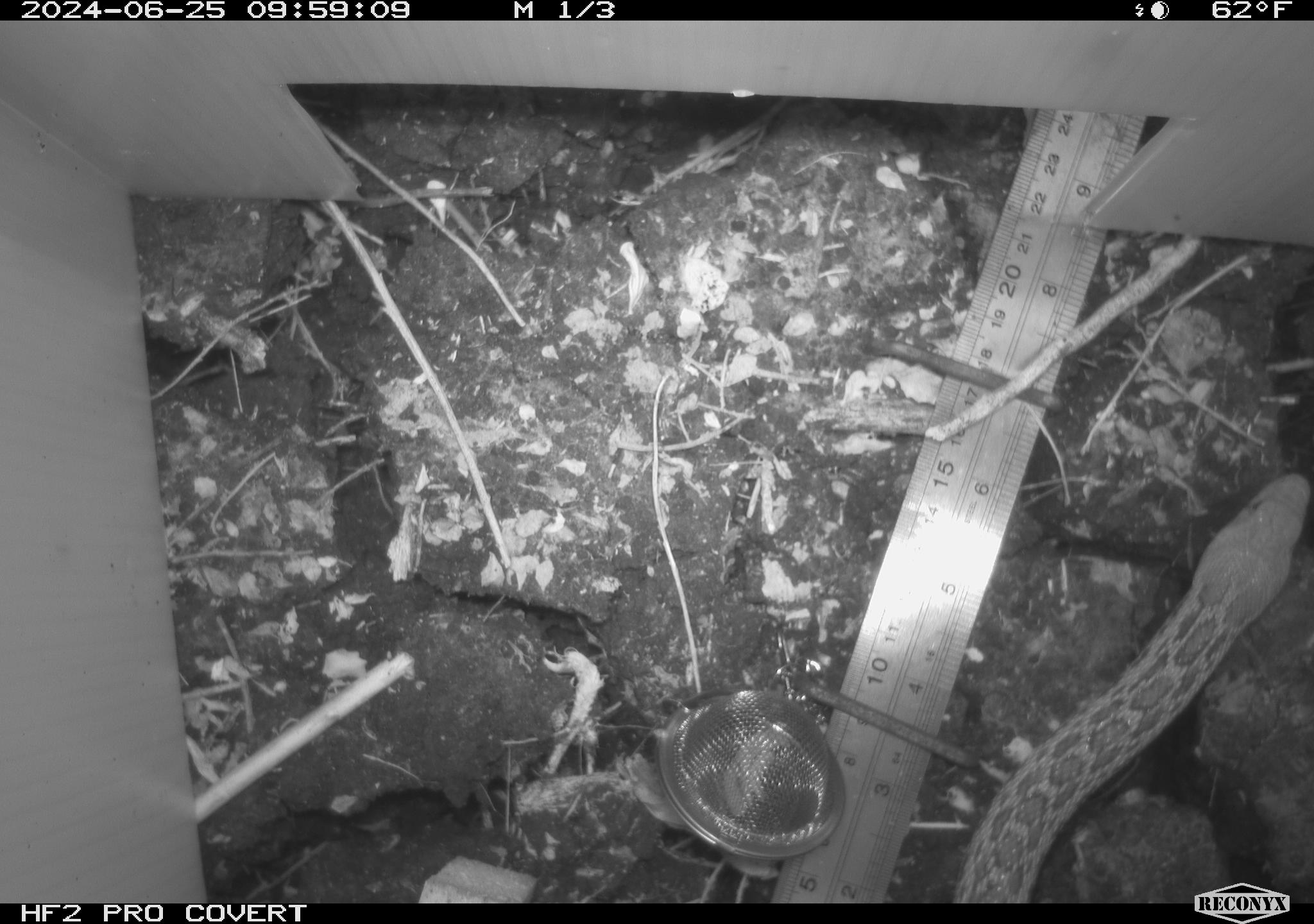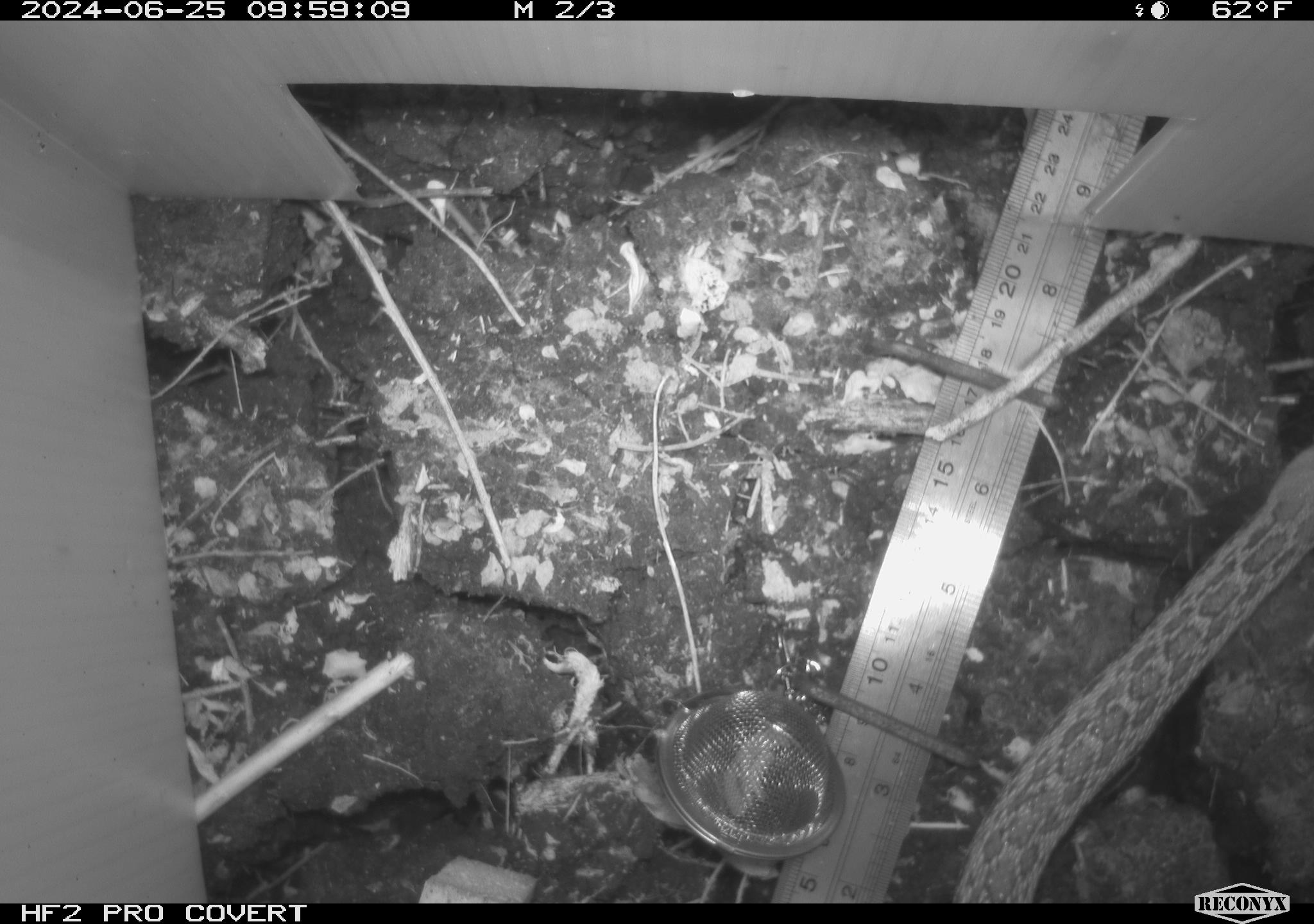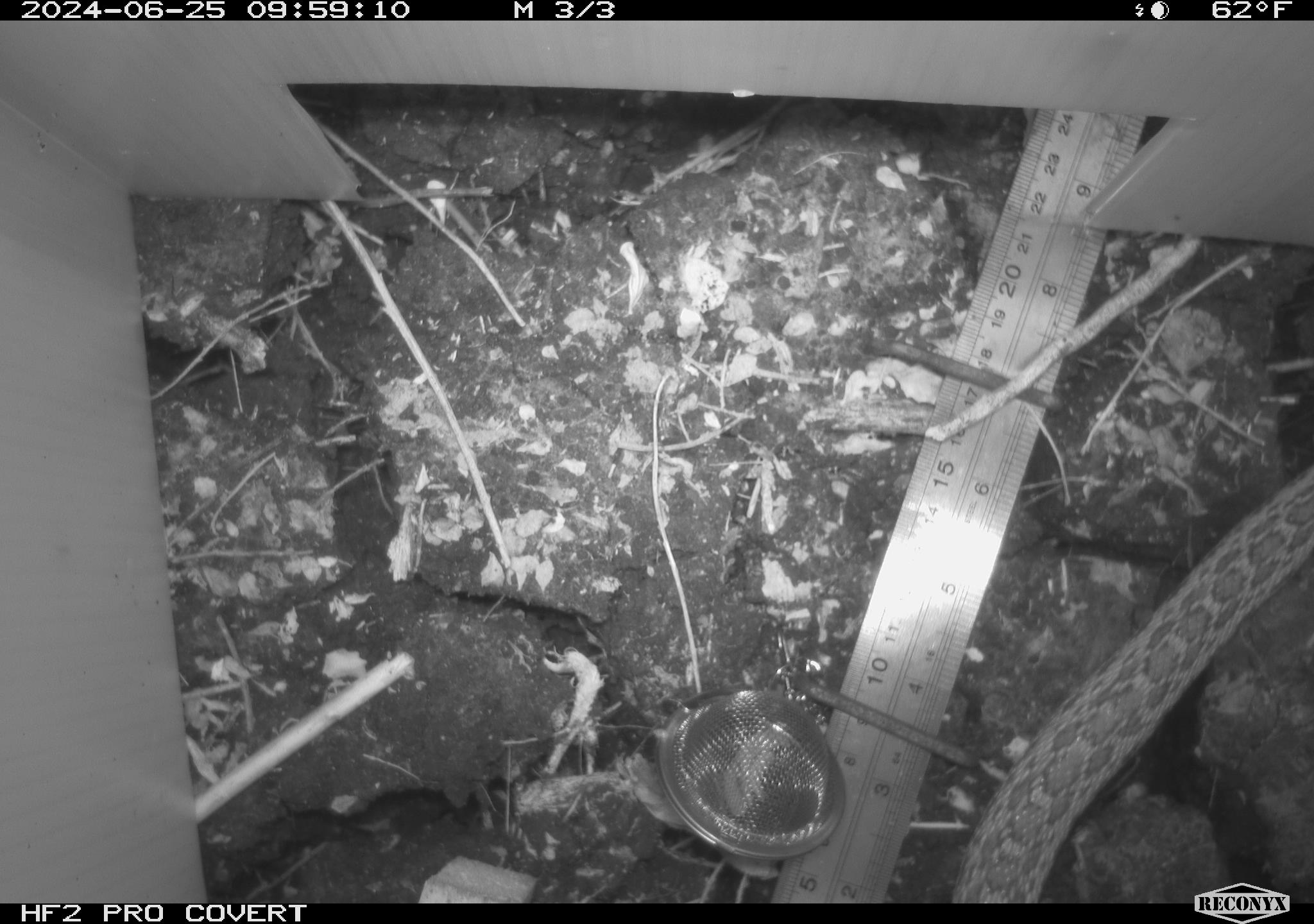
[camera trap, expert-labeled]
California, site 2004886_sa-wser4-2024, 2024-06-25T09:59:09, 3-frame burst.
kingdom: Animalia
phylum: Chordata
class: Reptilia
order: Squamata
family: Colubridae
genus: Pituophis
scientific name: Pituophis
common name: bullsnakes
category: pituophis species